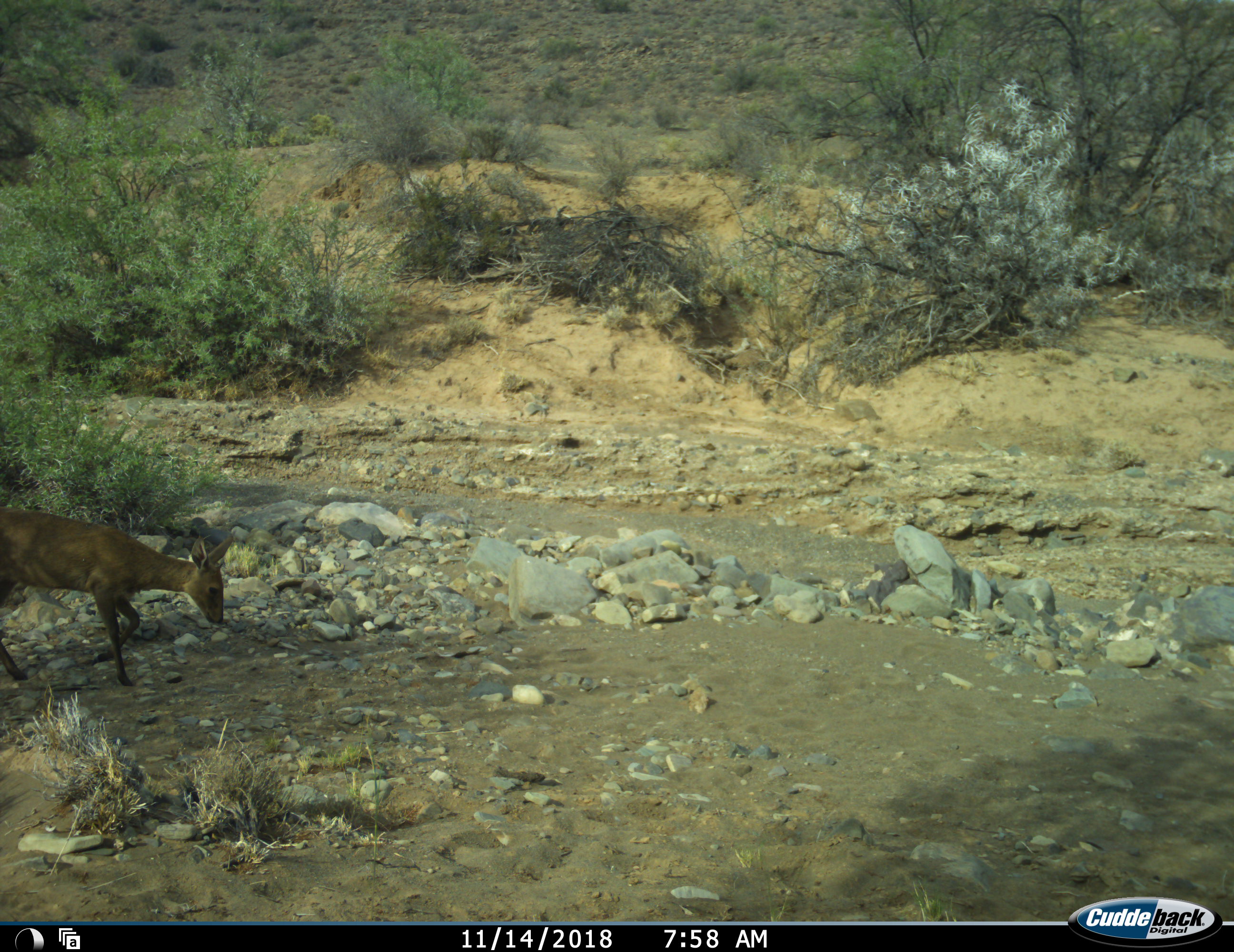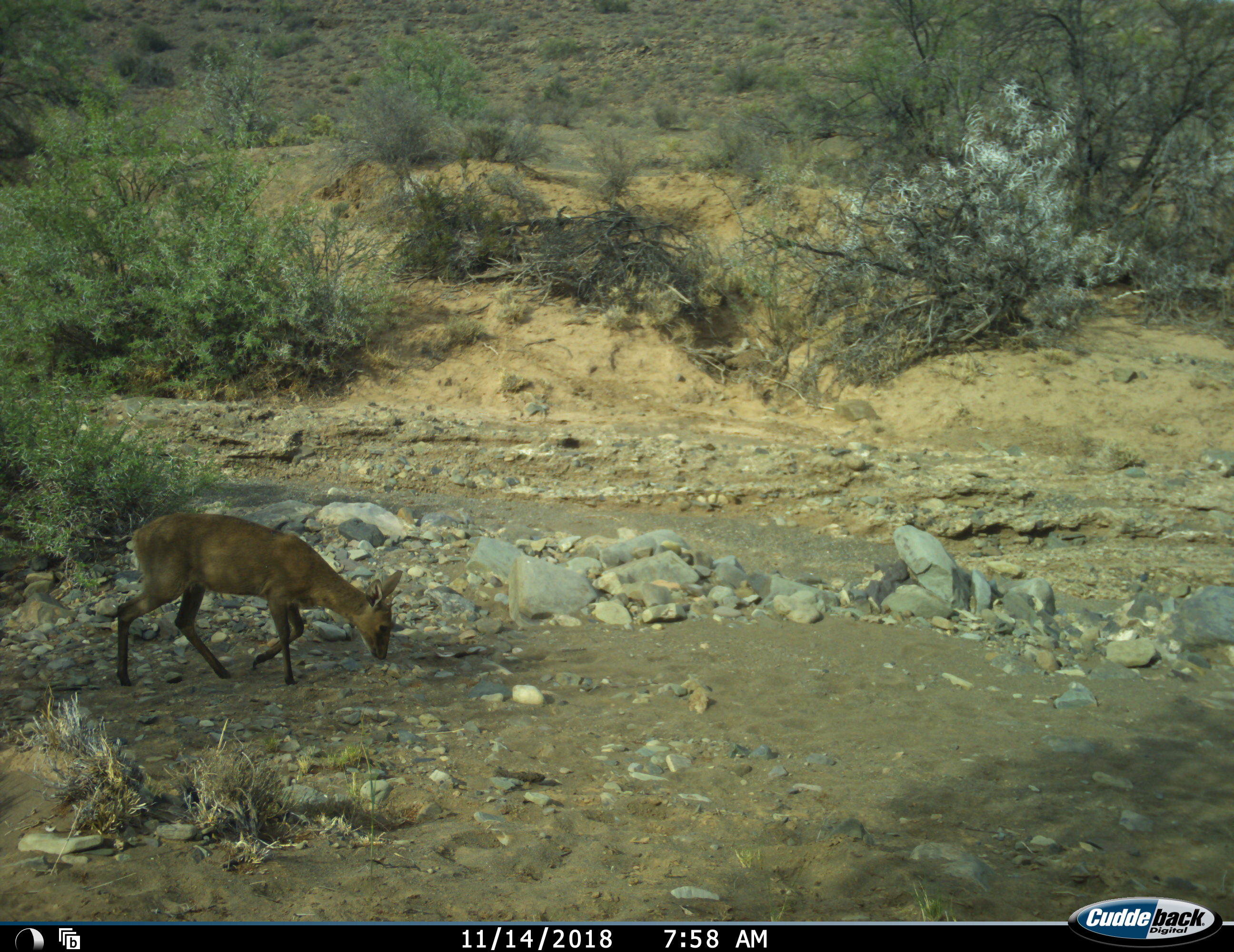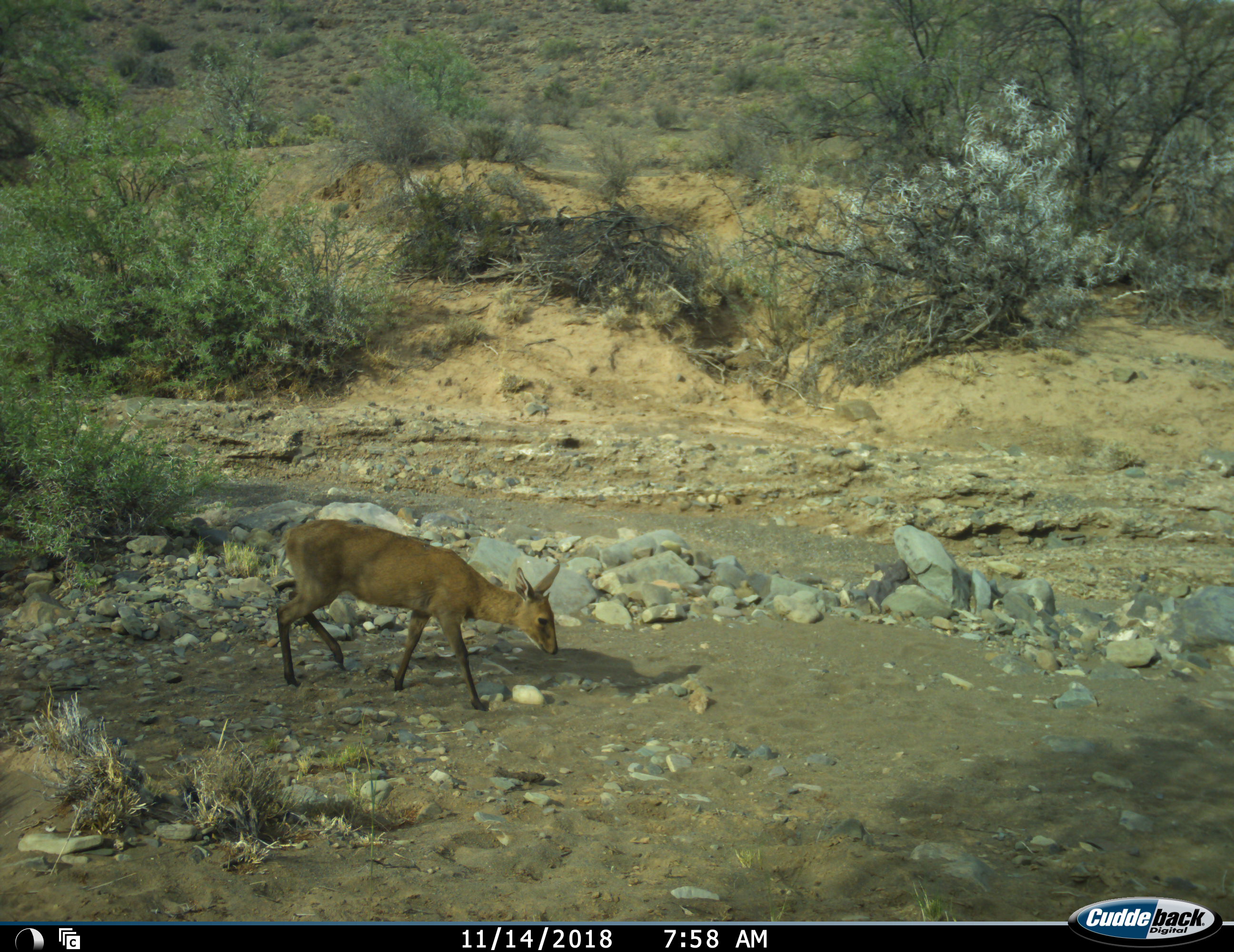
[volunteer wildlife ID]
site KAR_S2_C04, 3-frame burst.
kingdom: Animalia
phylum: Chordata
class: Mammalia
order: Artiodactyla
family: Bovidae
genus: Sylvicapra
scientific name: Sylvicapra grimmia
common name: common duiker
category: duikercommongrey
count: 1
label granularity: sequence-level